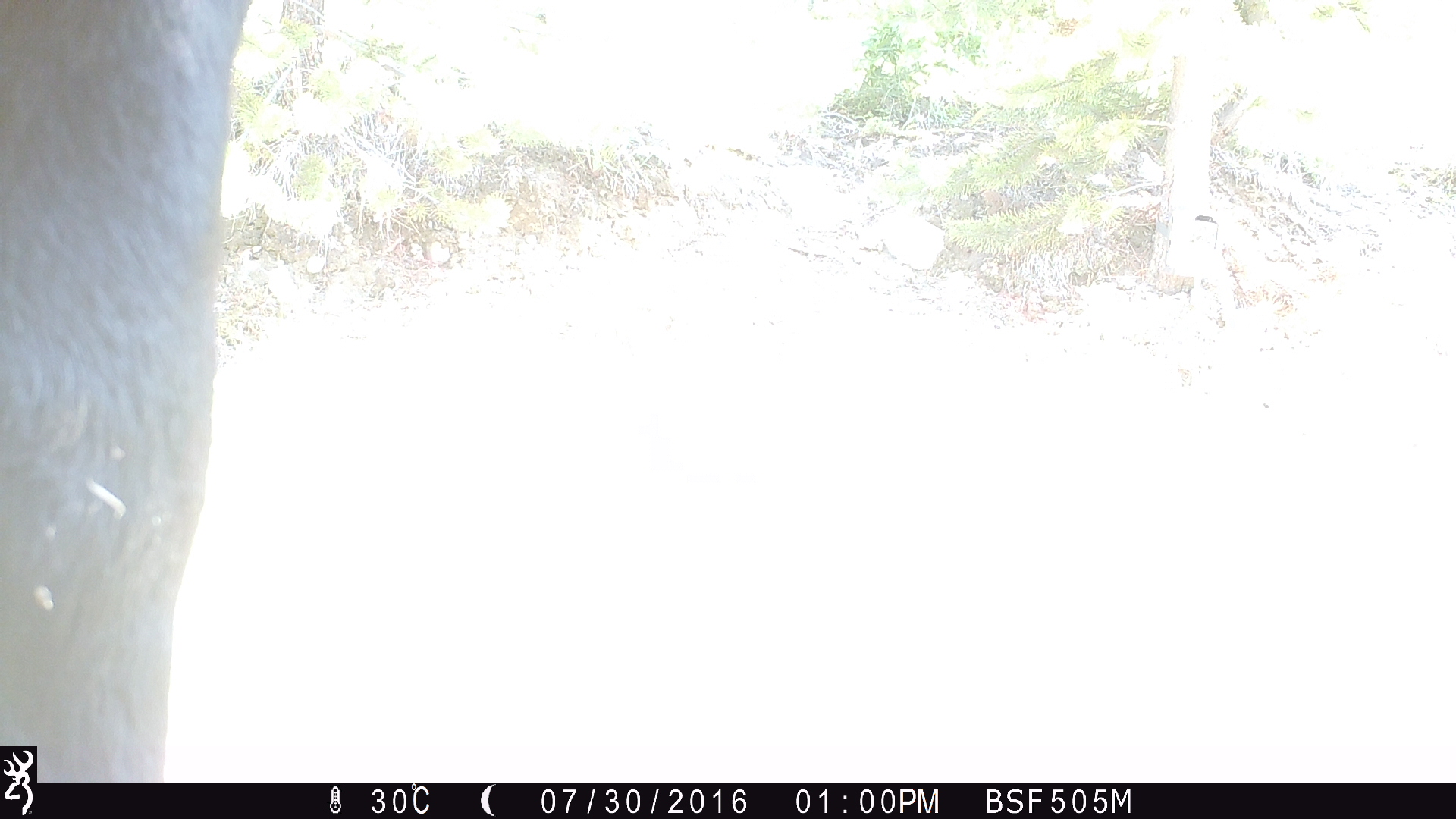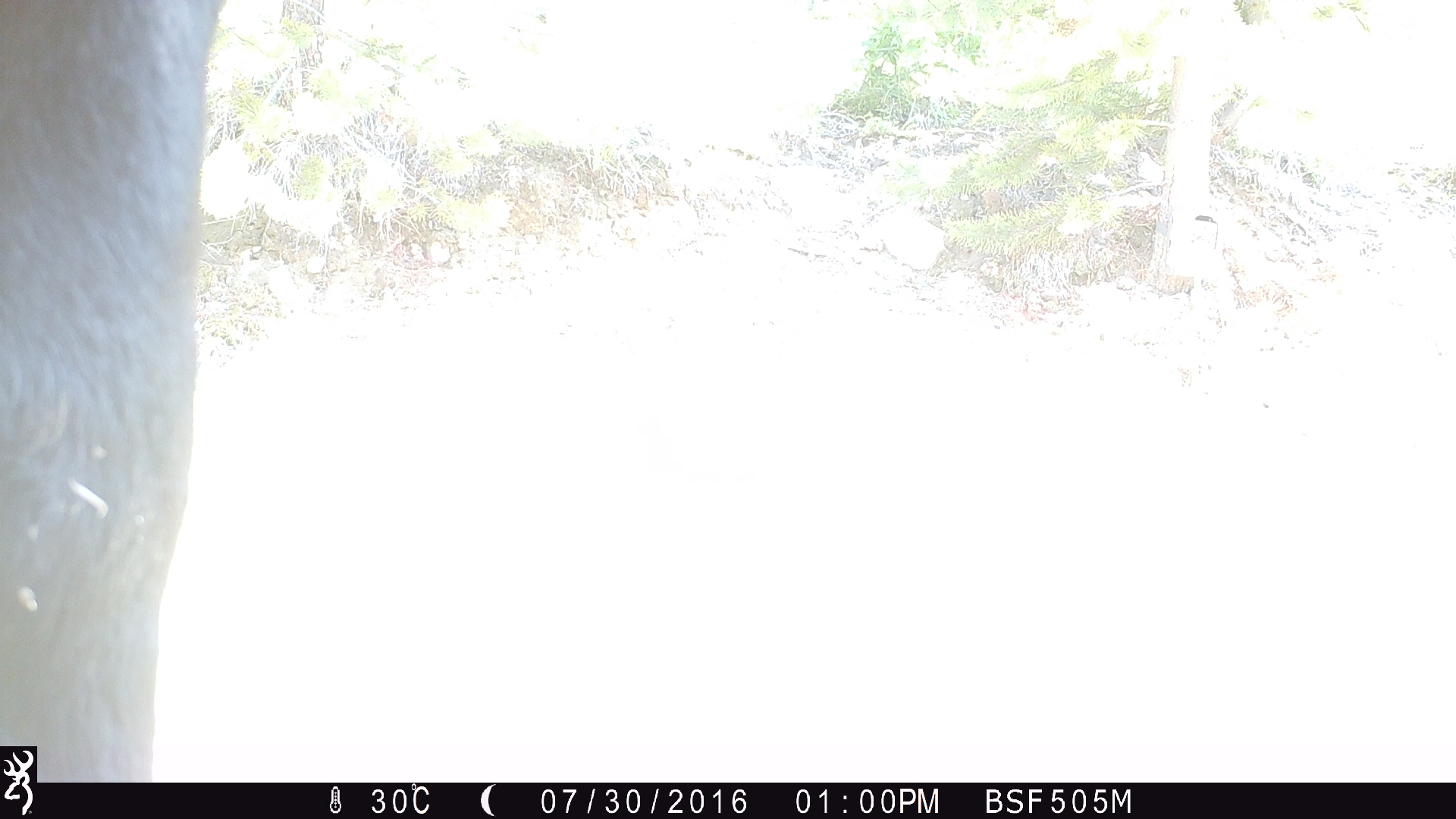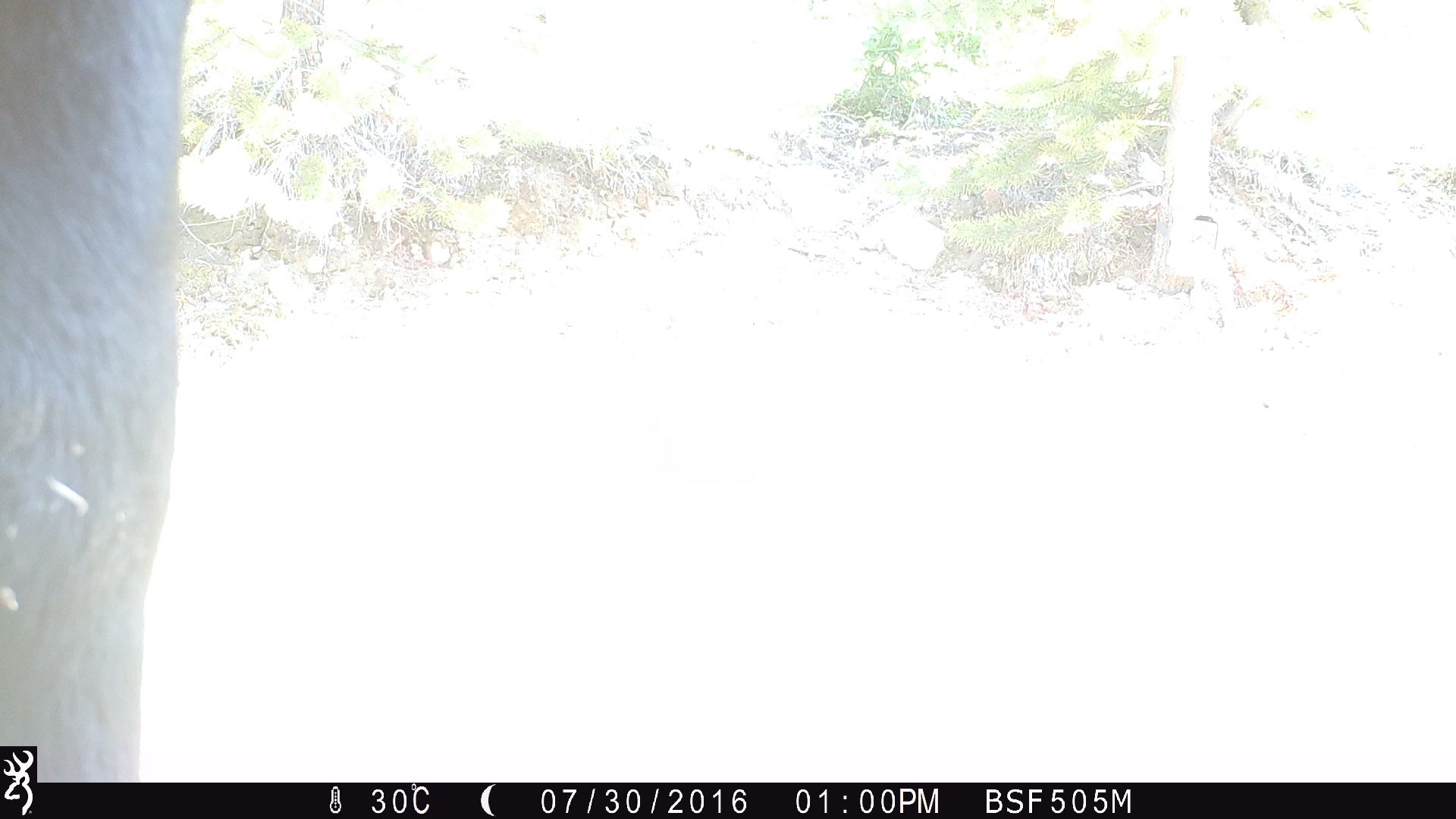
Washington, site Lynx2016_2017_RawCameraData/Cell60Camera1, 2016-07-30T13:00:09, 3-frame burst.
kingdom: Animalia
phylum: Chordata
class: Mammalia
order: Artiodactyla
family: Bovidae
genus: Bos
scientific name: Bos taurus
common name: domestic cattle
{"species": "domestic cattle (Bos taurus)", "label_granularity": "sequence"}